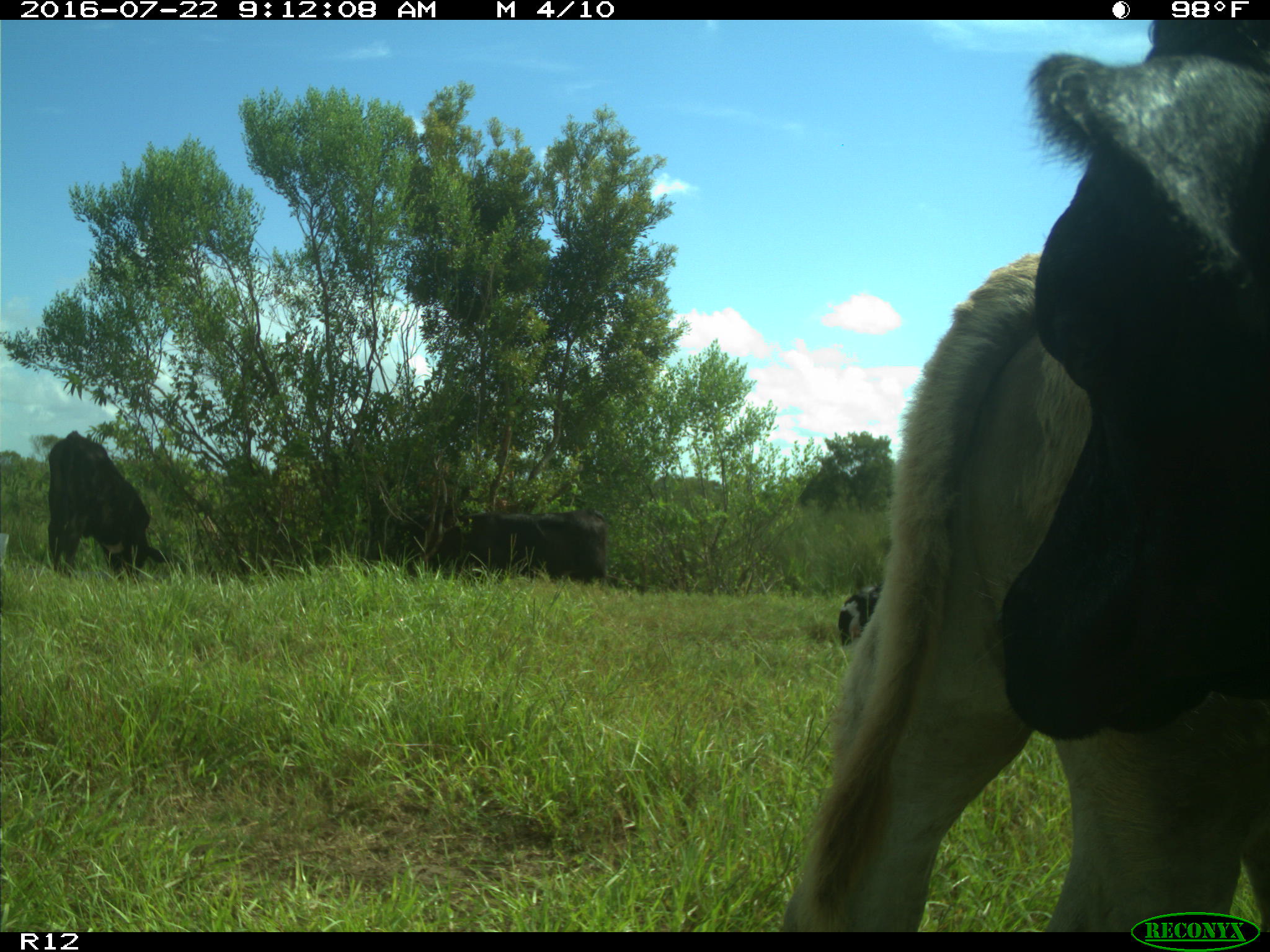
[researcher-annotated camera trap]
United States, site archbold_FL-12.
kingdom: Animalia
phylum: Chordata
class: Mammalia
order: Artiodactyla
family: Bovidae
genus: Bos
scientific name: Bos taurus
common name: domestic cow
Bos taurus (domestic cow).